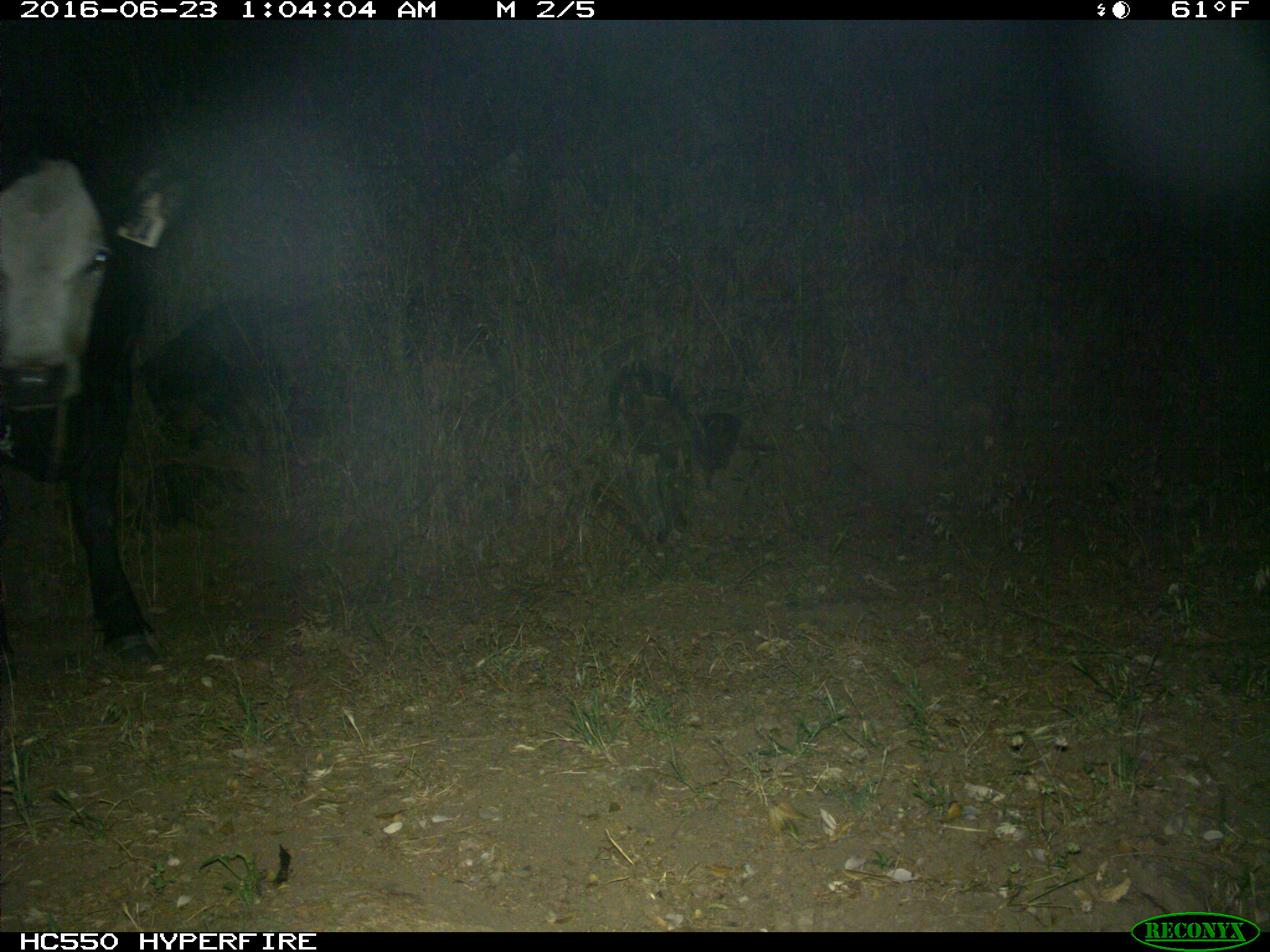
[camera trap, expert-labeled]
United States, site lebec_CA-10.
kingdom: Animalia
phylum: Chordata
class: Mammalia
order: Artiodactyla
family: Bovidae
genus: Bos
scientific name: Bos taurus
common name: domestic cow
Bos taurus (domestic cow).